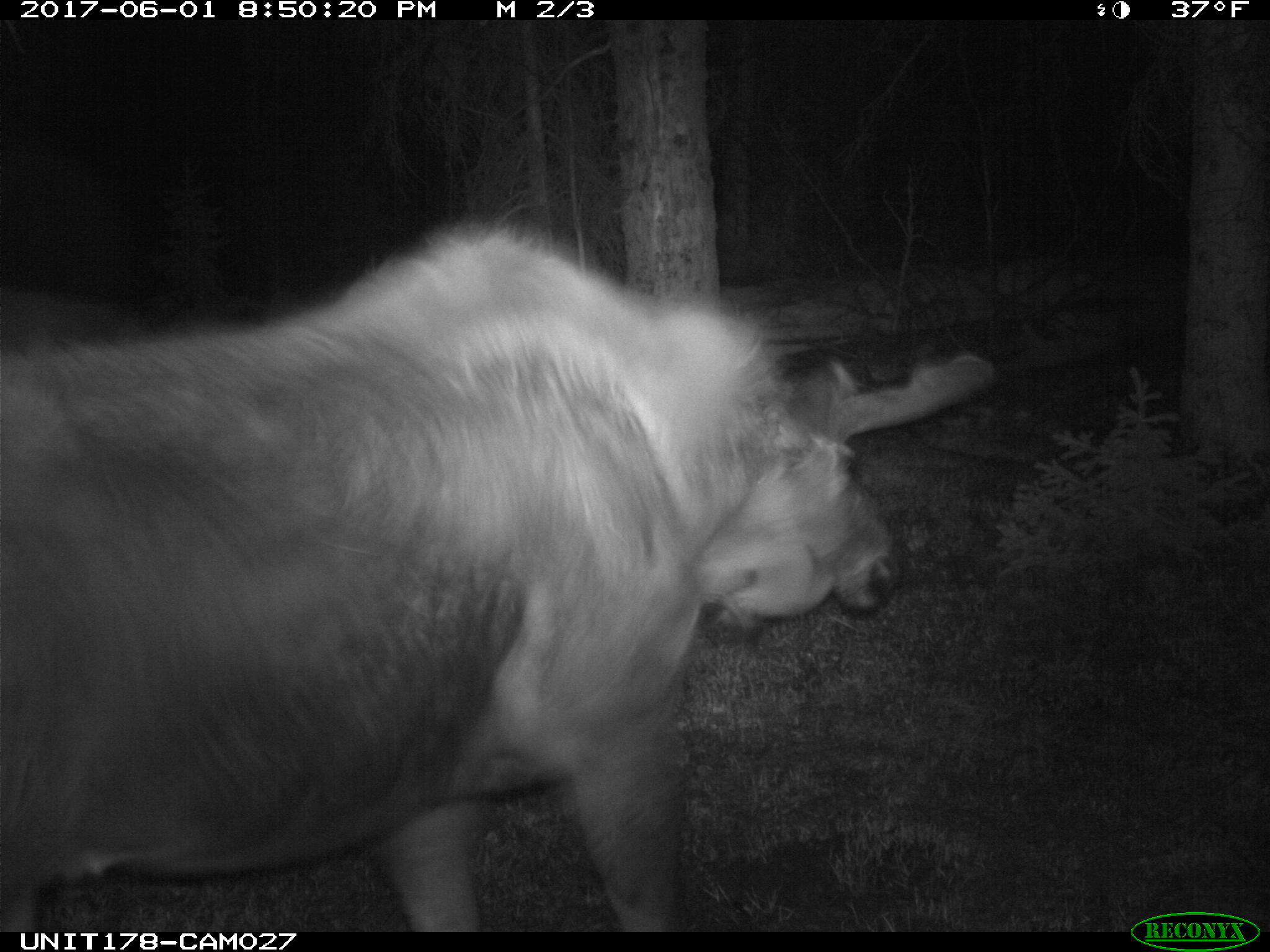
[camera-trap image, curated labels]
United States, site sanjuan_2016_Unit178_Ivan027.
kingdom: Animalia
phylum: Chordata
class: Mammalia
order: Artiodactyla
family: Cervidae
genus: Alces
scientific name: Alces alces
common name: moose